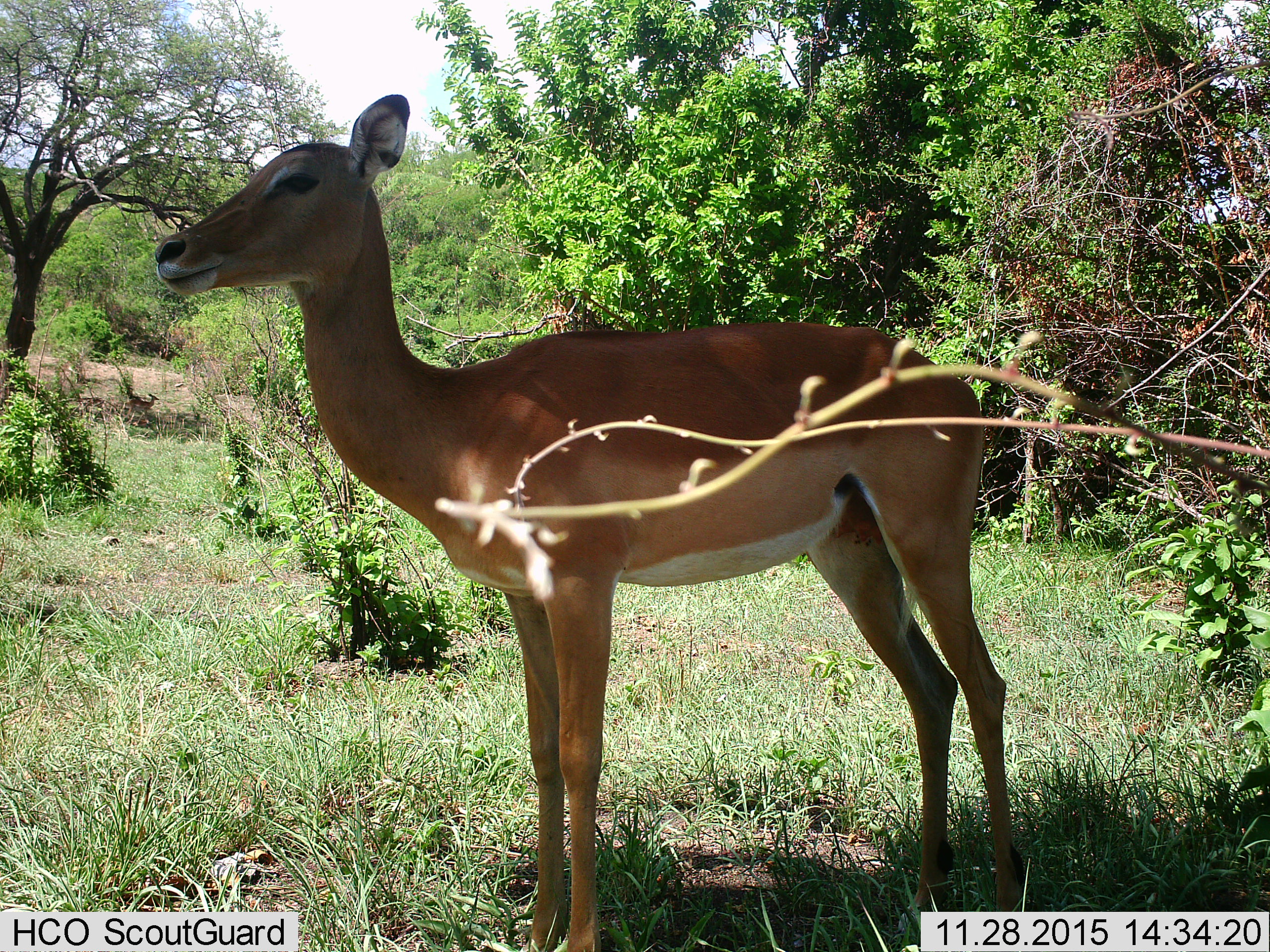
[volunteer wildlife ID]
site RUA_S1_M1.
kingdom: Animalia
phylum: Chordata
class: Mammalia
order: Artiodactyla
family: Bovidae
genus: Aepyceros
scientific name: Aepyceros melampus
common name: impala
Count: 1.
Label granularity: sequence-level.